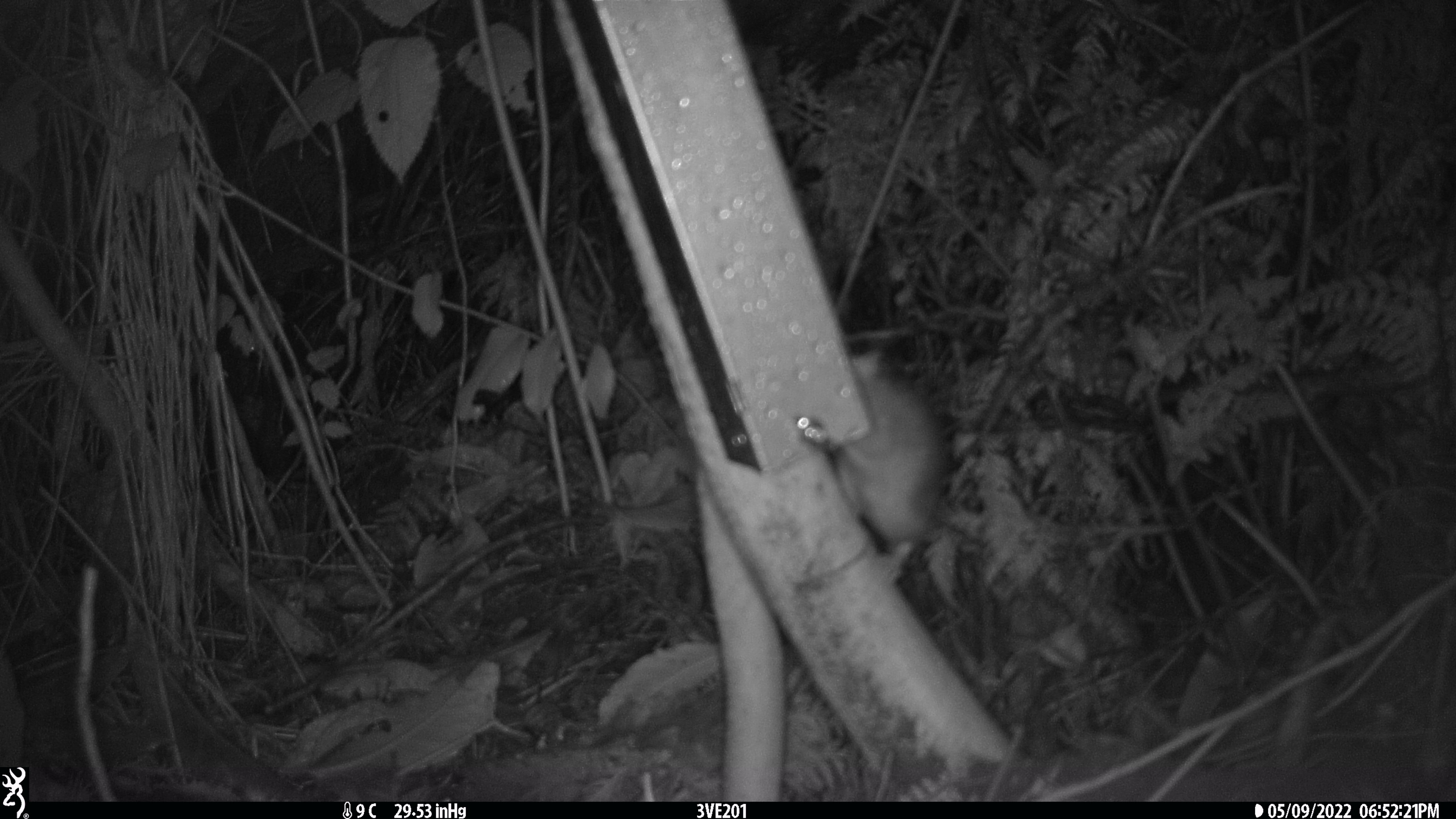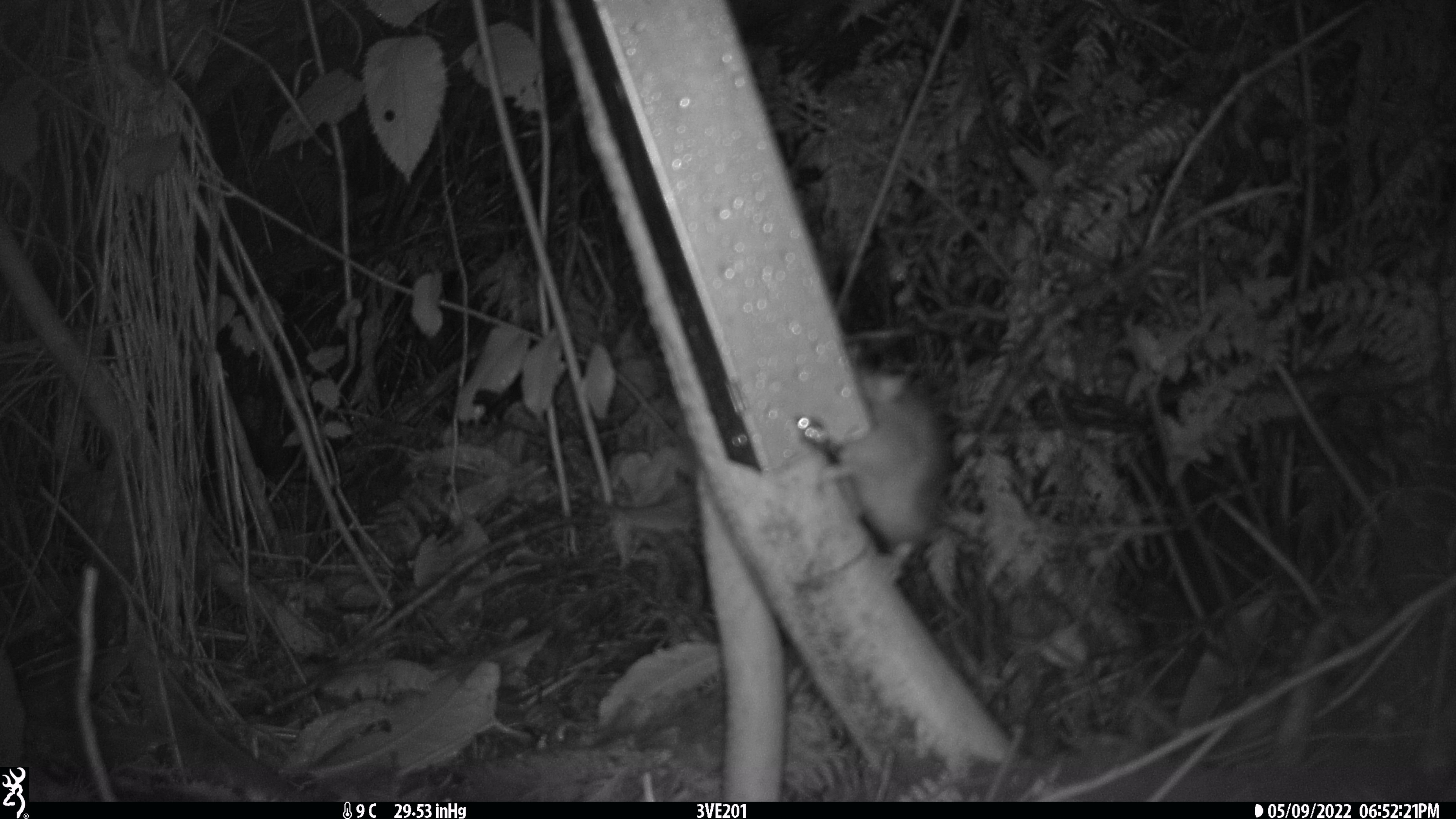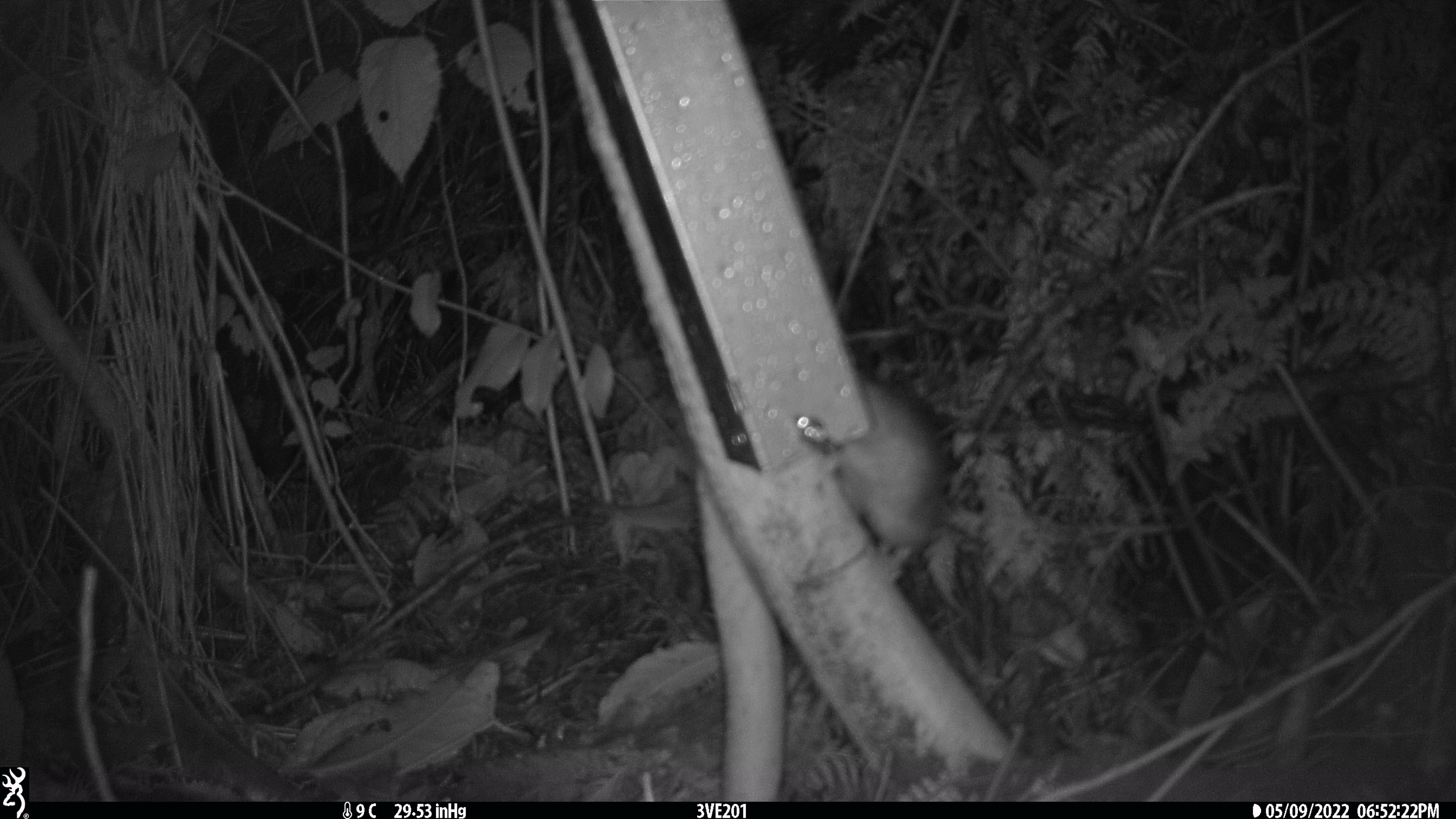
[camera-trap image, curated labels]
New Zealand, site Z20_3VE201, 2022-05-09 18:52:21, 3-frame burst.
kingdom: Animalia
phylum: Chordata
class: Mammalia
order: Rodentia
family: Muridae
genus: Rattus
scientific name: Rattus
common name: rat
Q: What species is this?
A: Rat (Rattus).